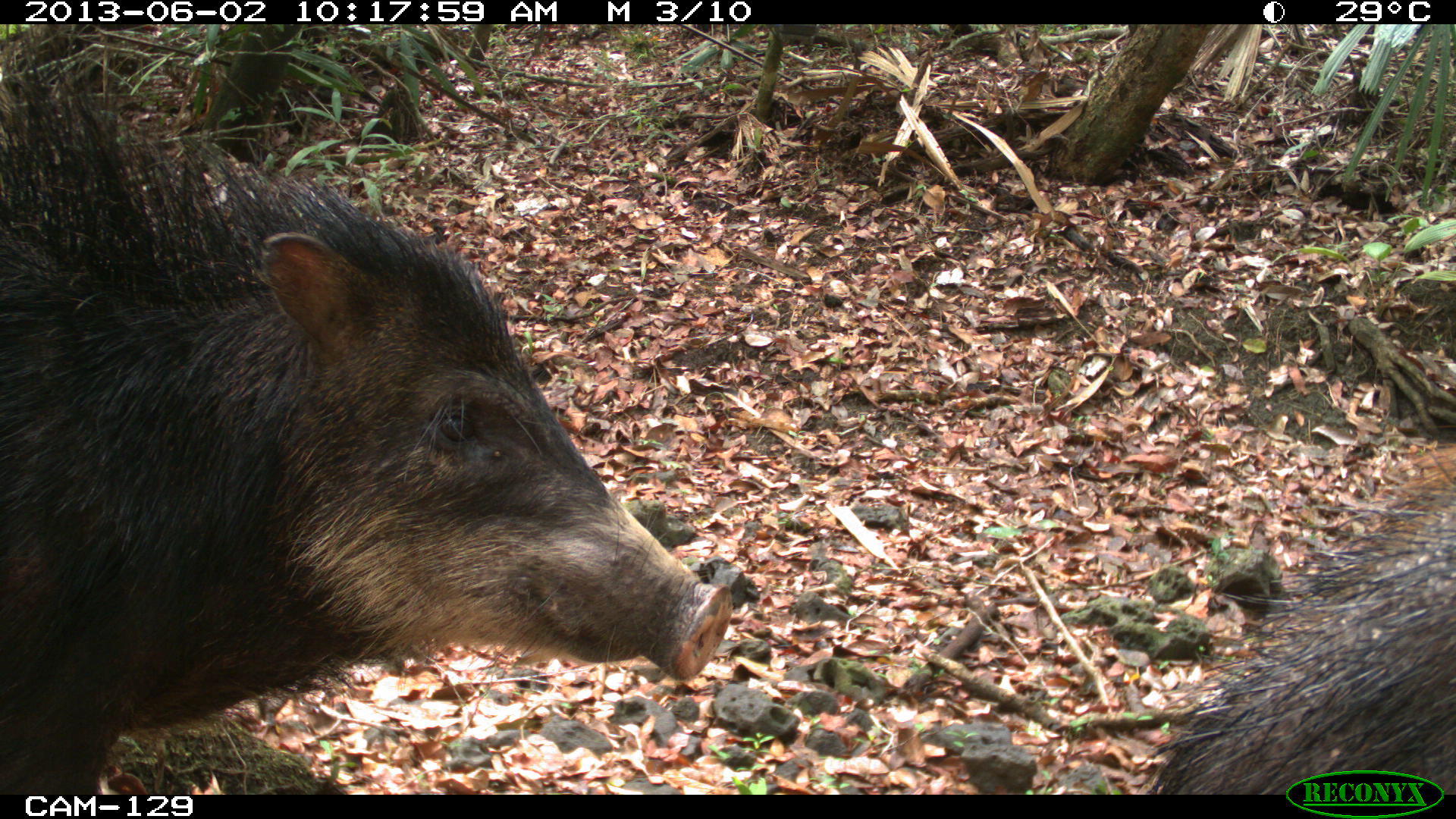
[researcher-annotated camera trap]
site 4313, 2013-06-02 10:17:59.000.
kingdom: Animalia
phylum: Chordata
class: Mammalia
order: Artiodactyla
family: Tayassuidae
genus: Tayassu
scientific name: Tayassu pecari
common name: white-lipped peccary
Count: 2.